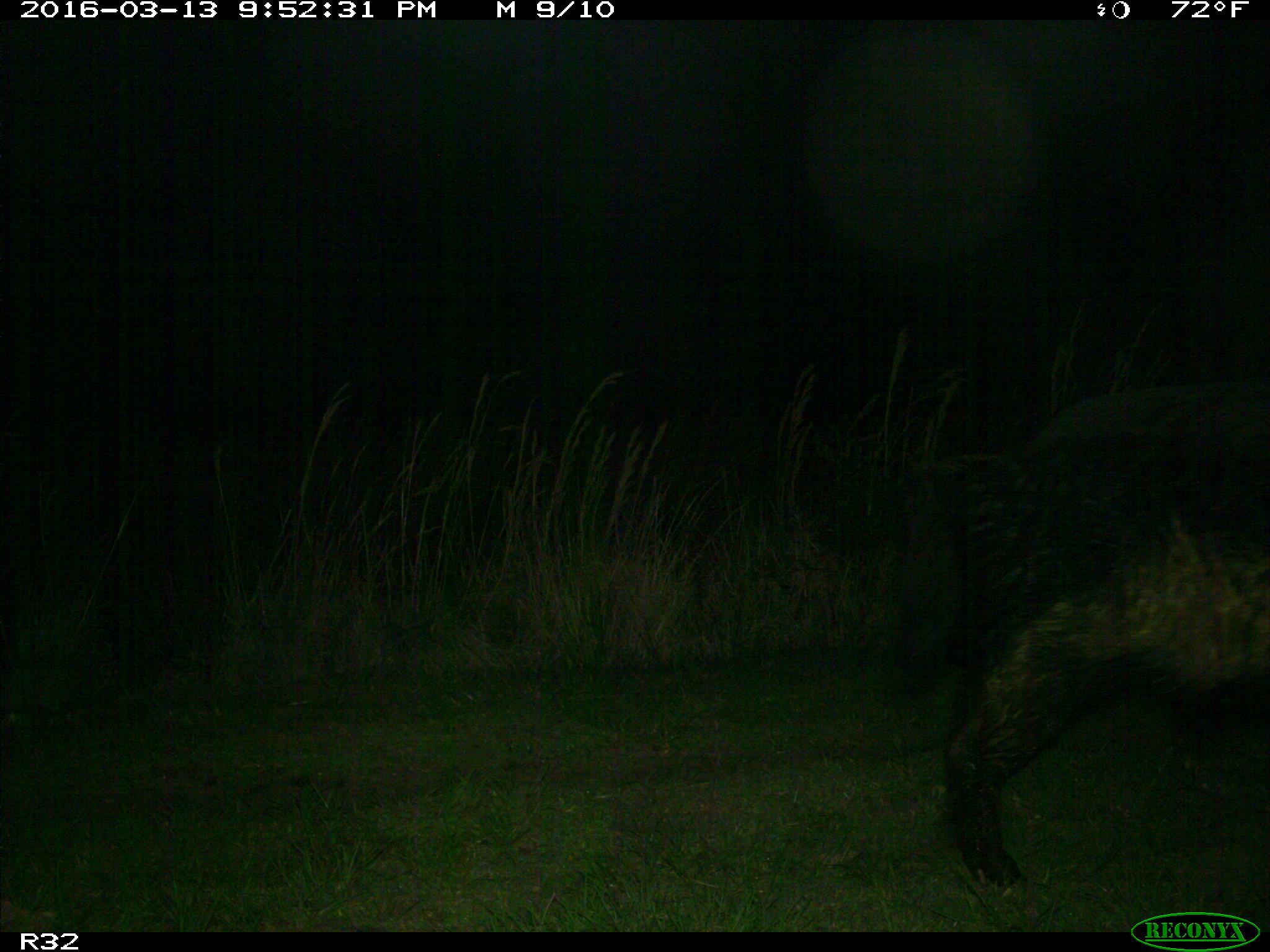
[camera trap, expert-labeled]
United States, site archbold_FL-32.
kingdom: Animalia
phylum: Chordata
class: Mammalia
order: Artiodactyla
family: Suidae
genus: Sus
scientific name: Sus scrofa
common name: wild boar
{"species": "Sus scrofa (wild boar)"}